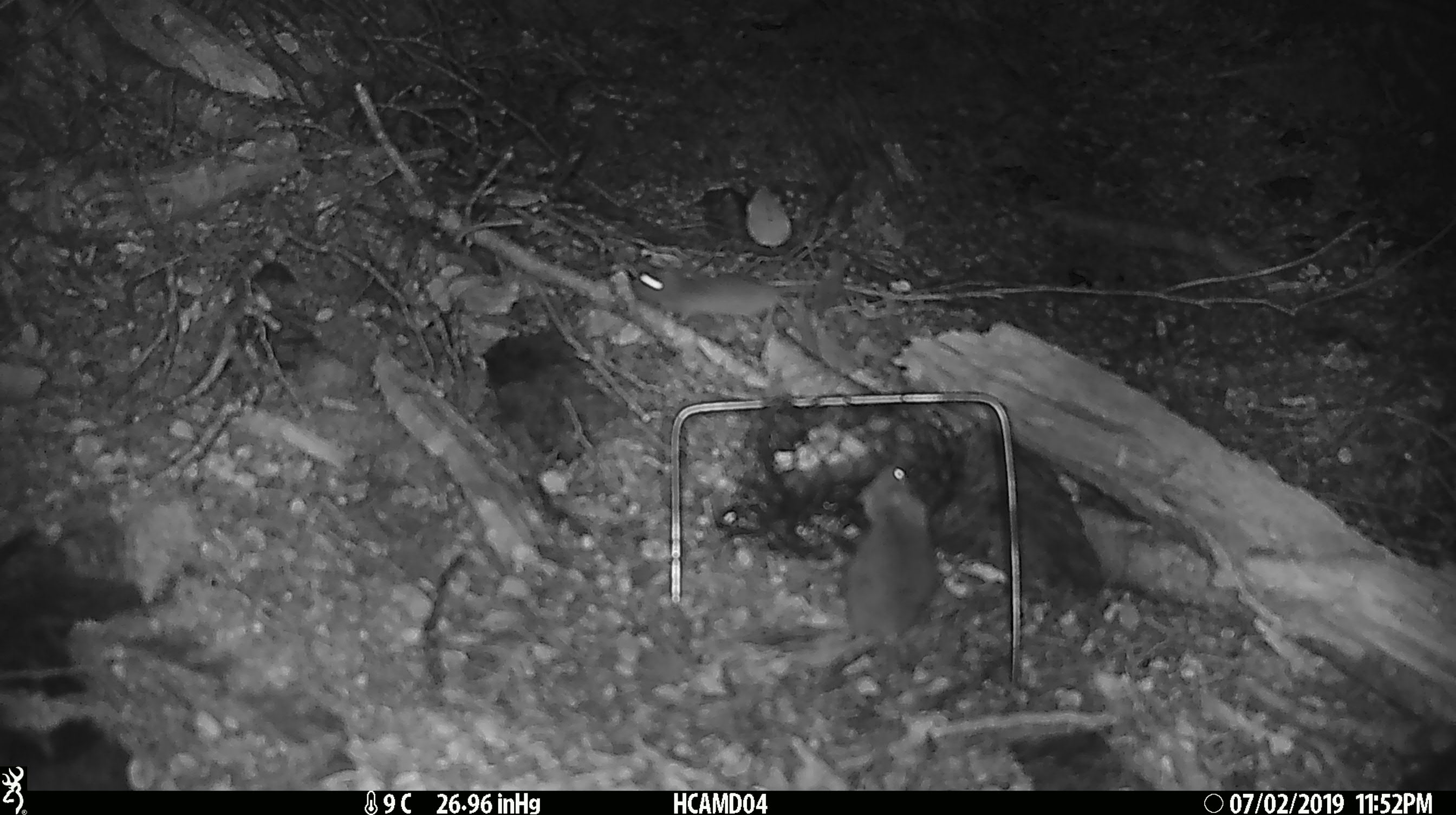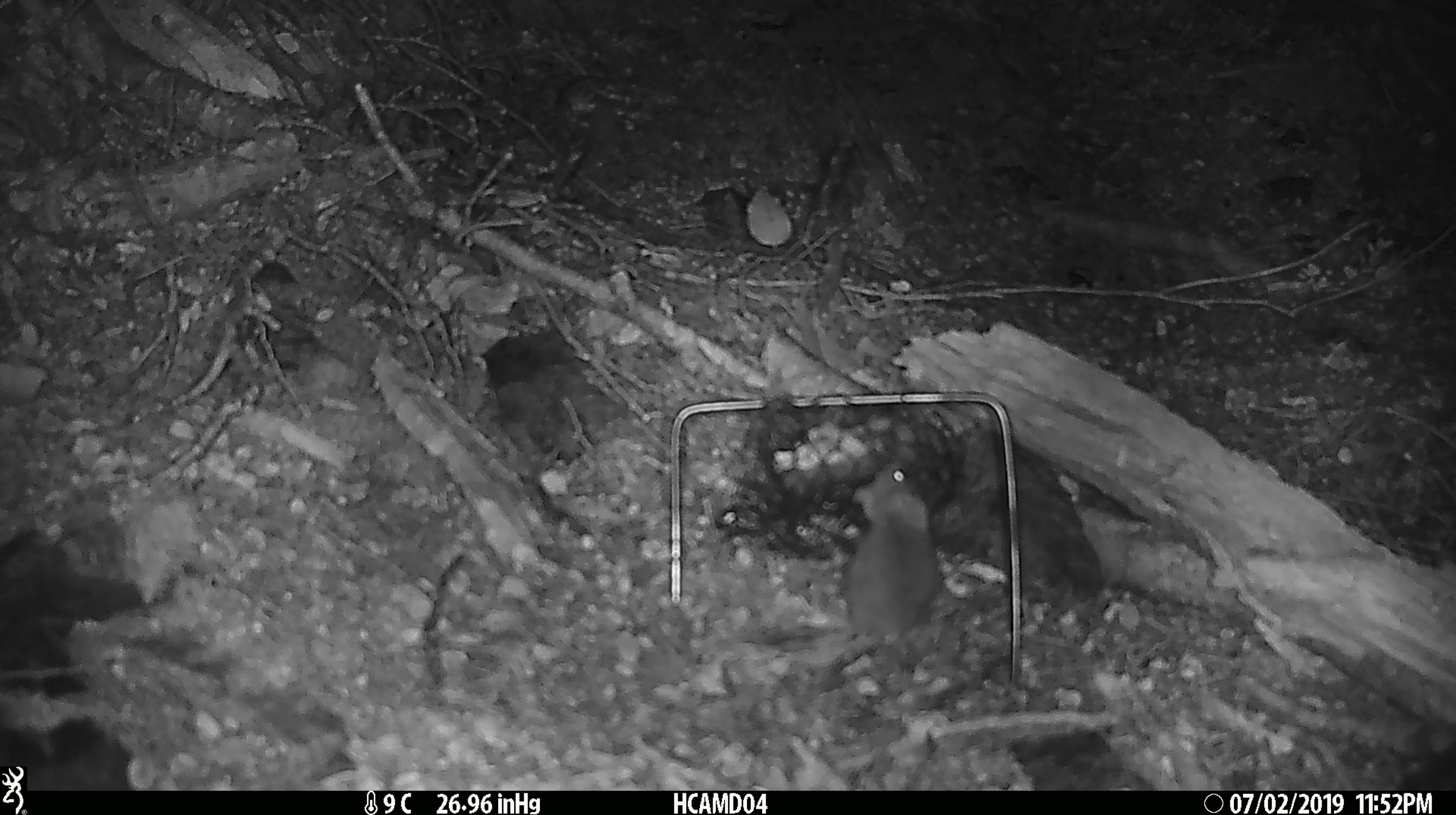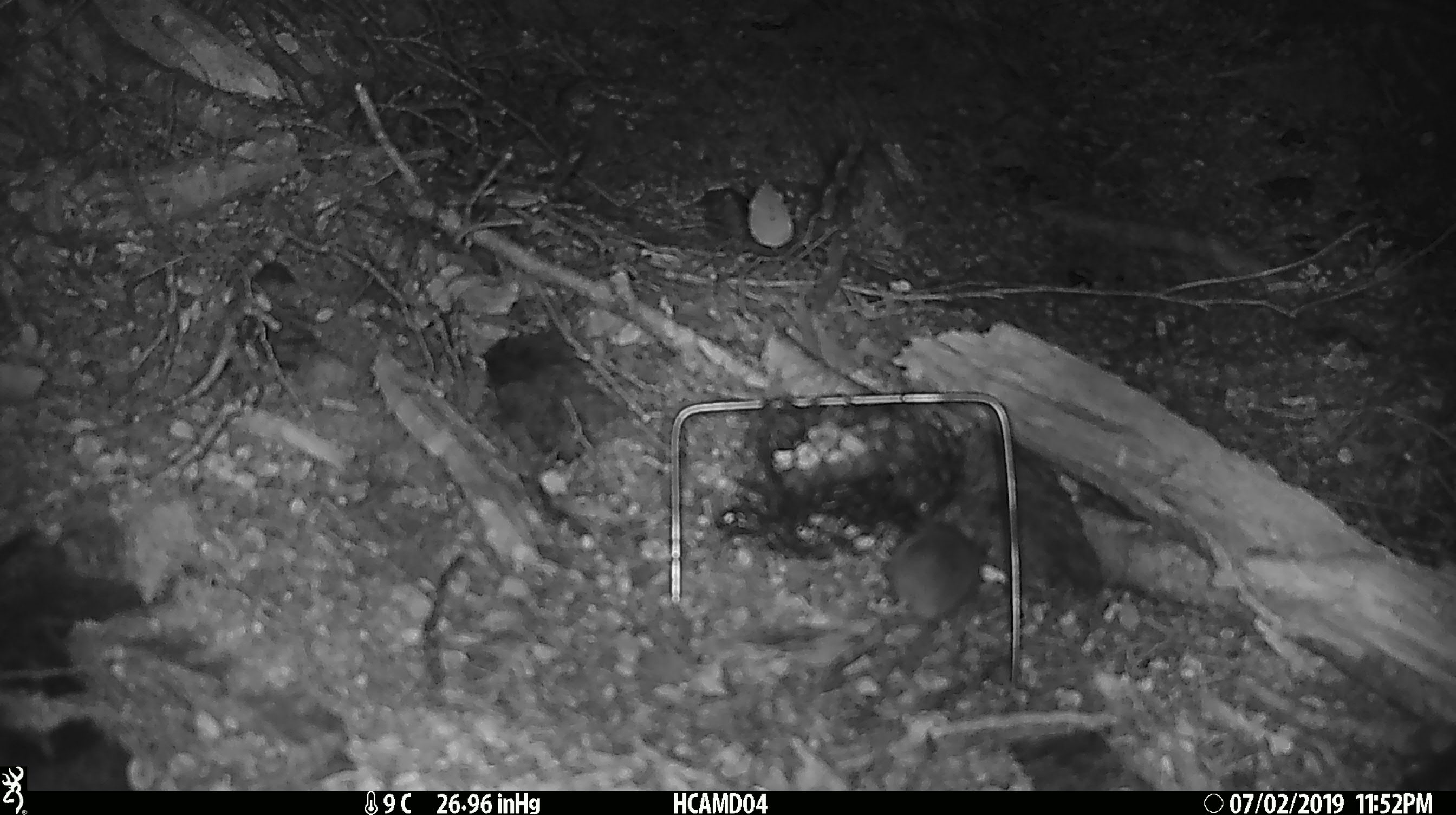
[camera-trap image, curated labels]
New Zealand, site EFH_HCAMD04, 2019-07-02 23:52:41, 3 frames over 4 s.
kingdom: Animalia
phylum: Chordata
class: Mammalia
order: Rodentia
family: Muridae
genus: Mus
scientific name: Mus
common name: mouse